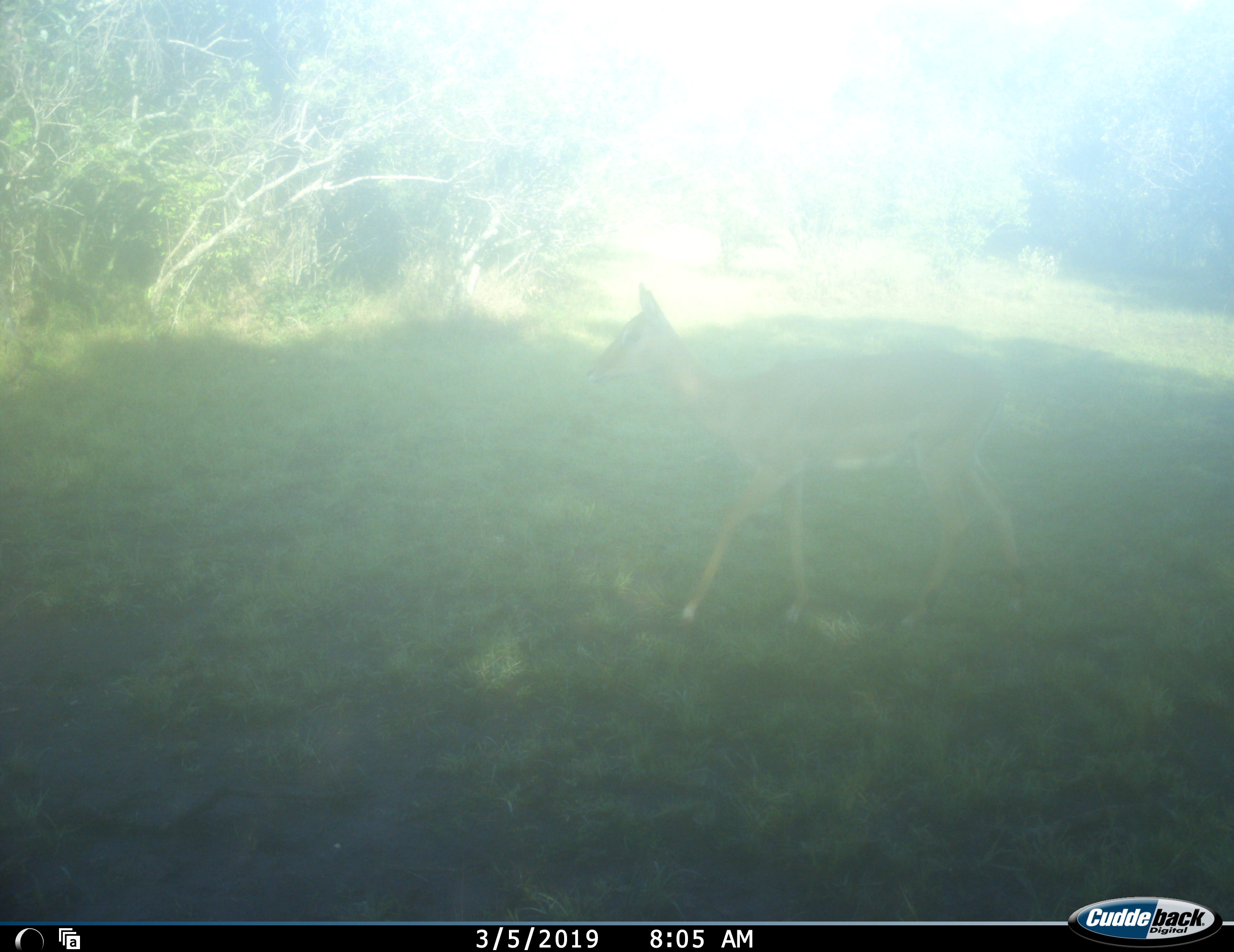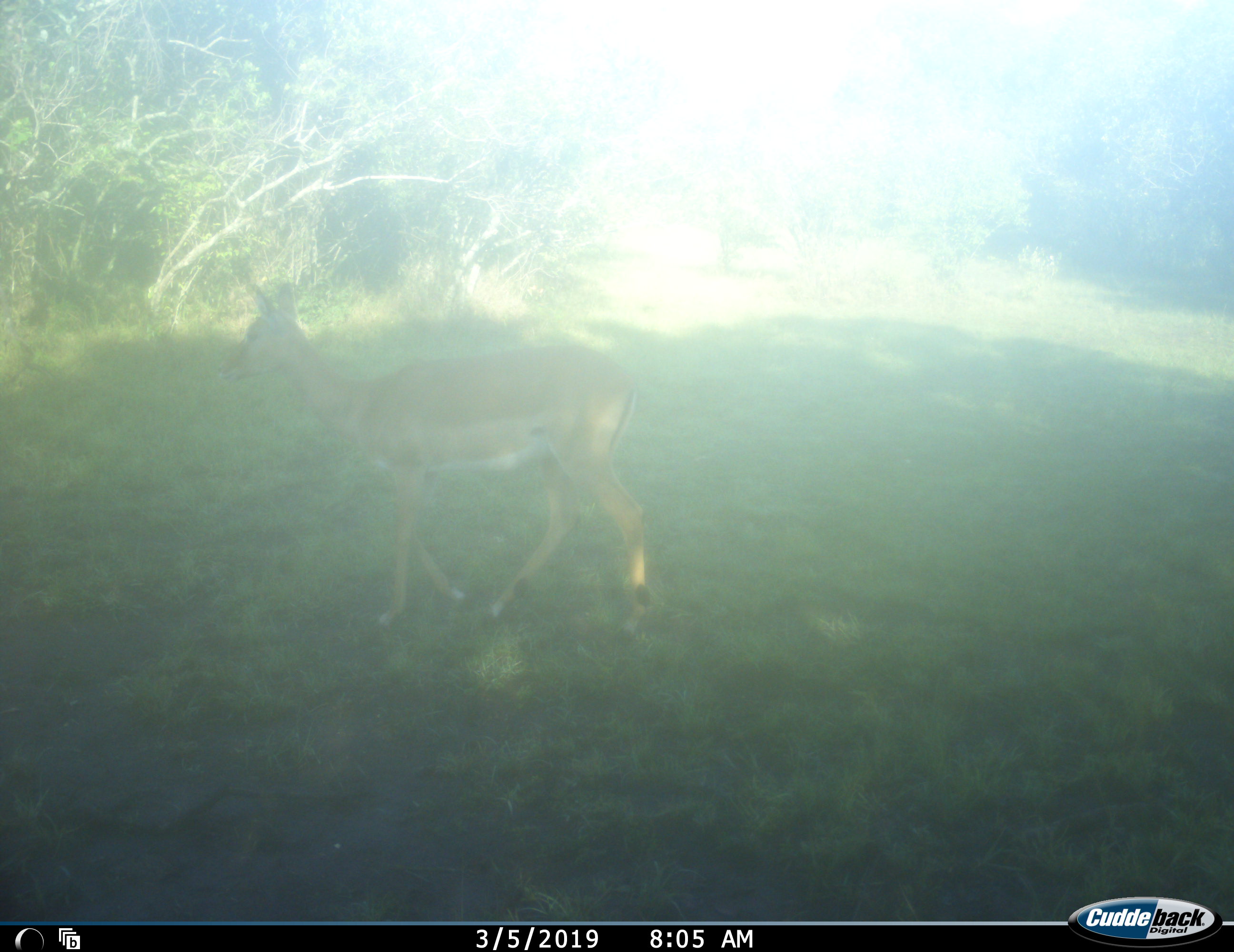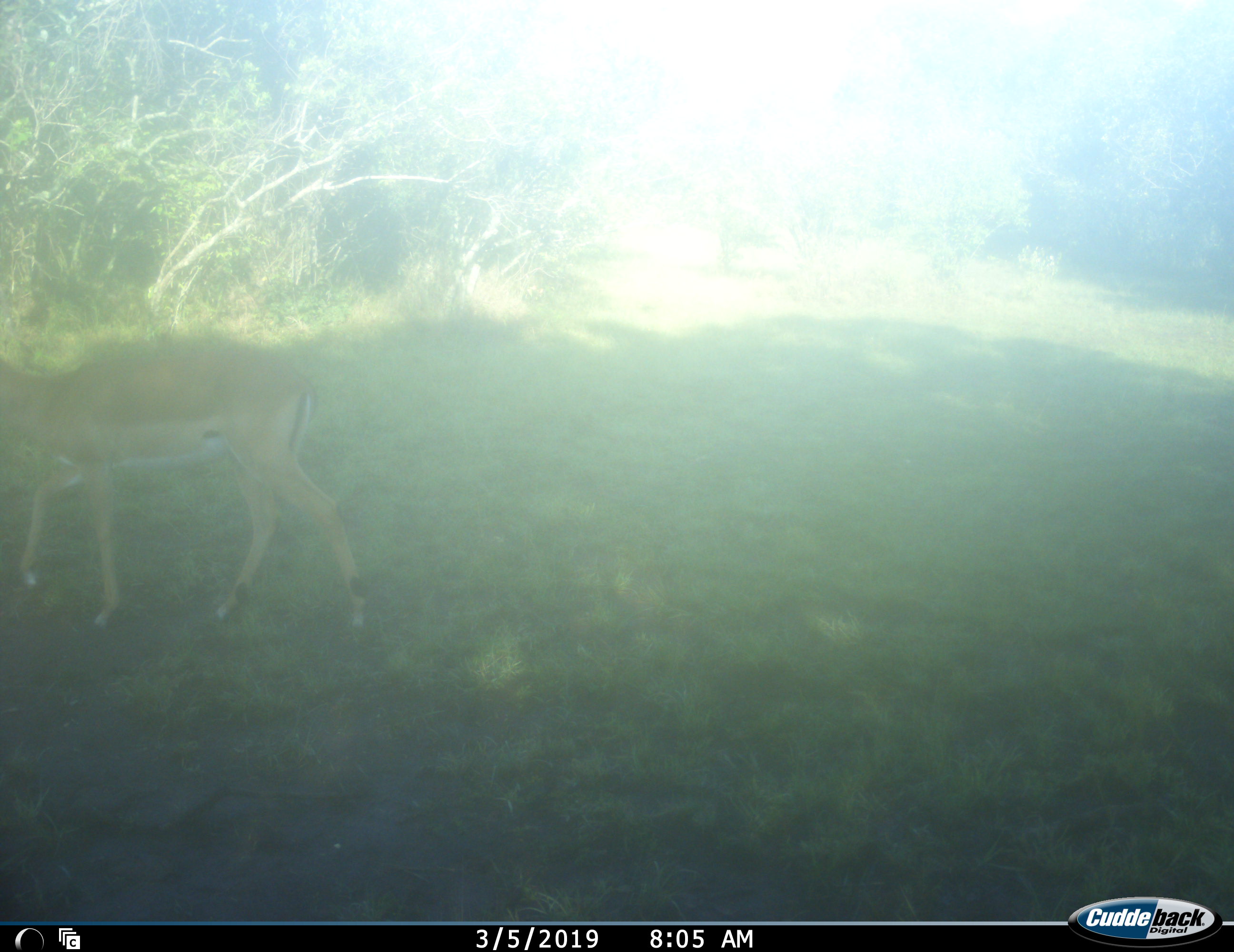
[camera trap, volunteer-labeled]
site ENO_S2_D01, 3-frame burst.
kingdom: Animalia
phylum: Chordata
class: Mammalia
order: Artiodactyla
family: Bovidae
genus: Aepyceros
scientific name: Aepyceros melampus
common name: impala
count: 1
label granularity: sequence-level